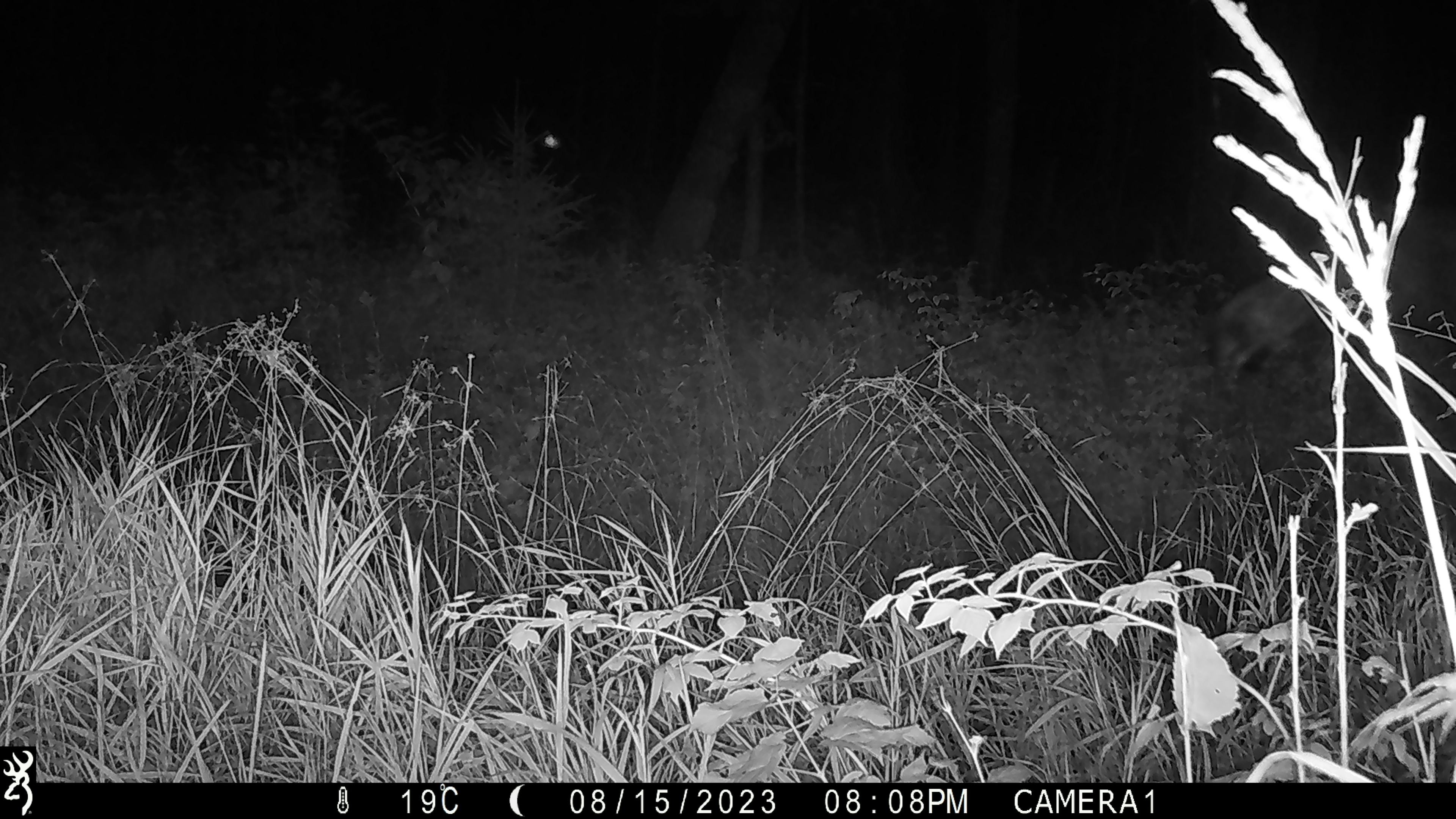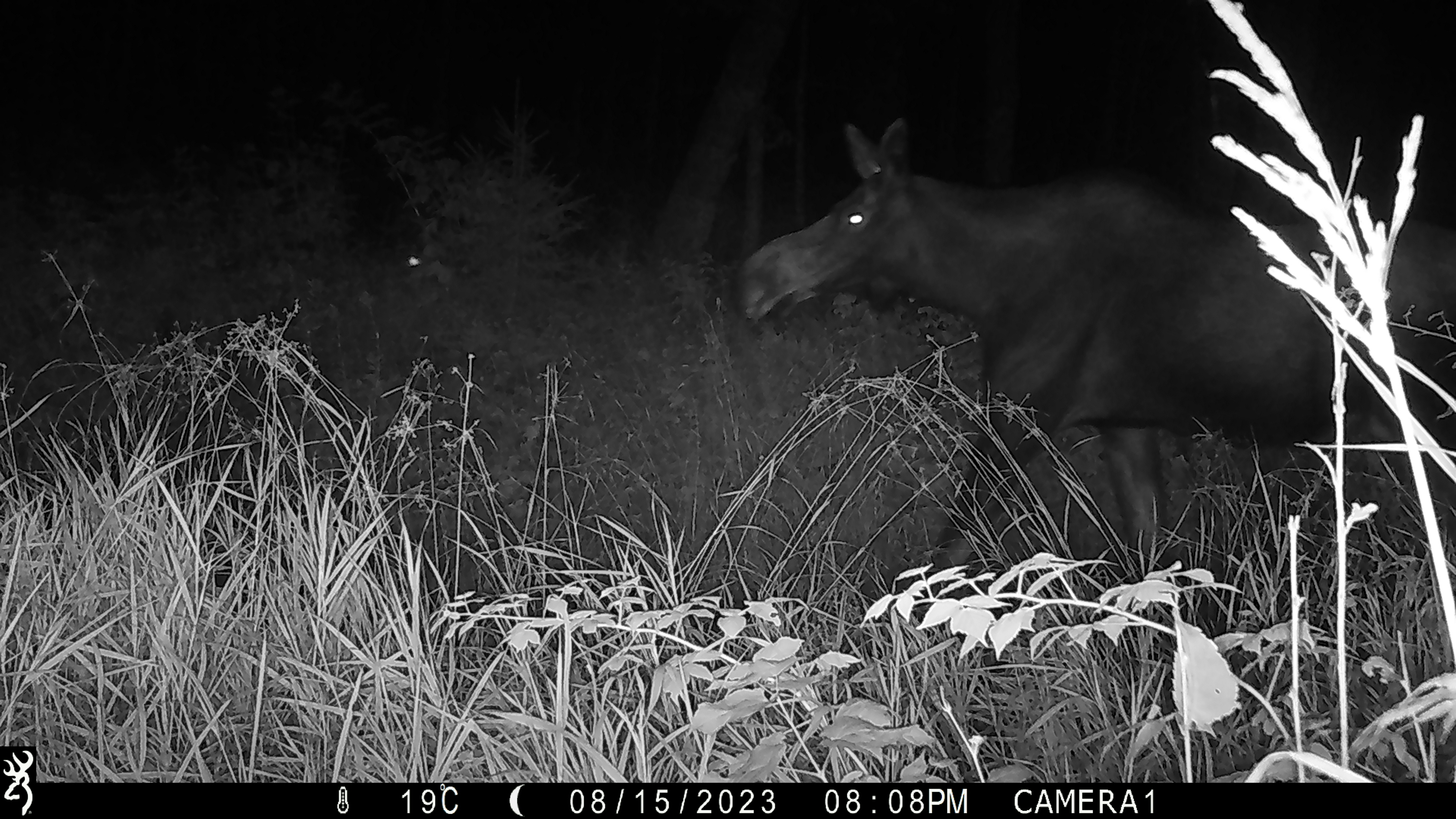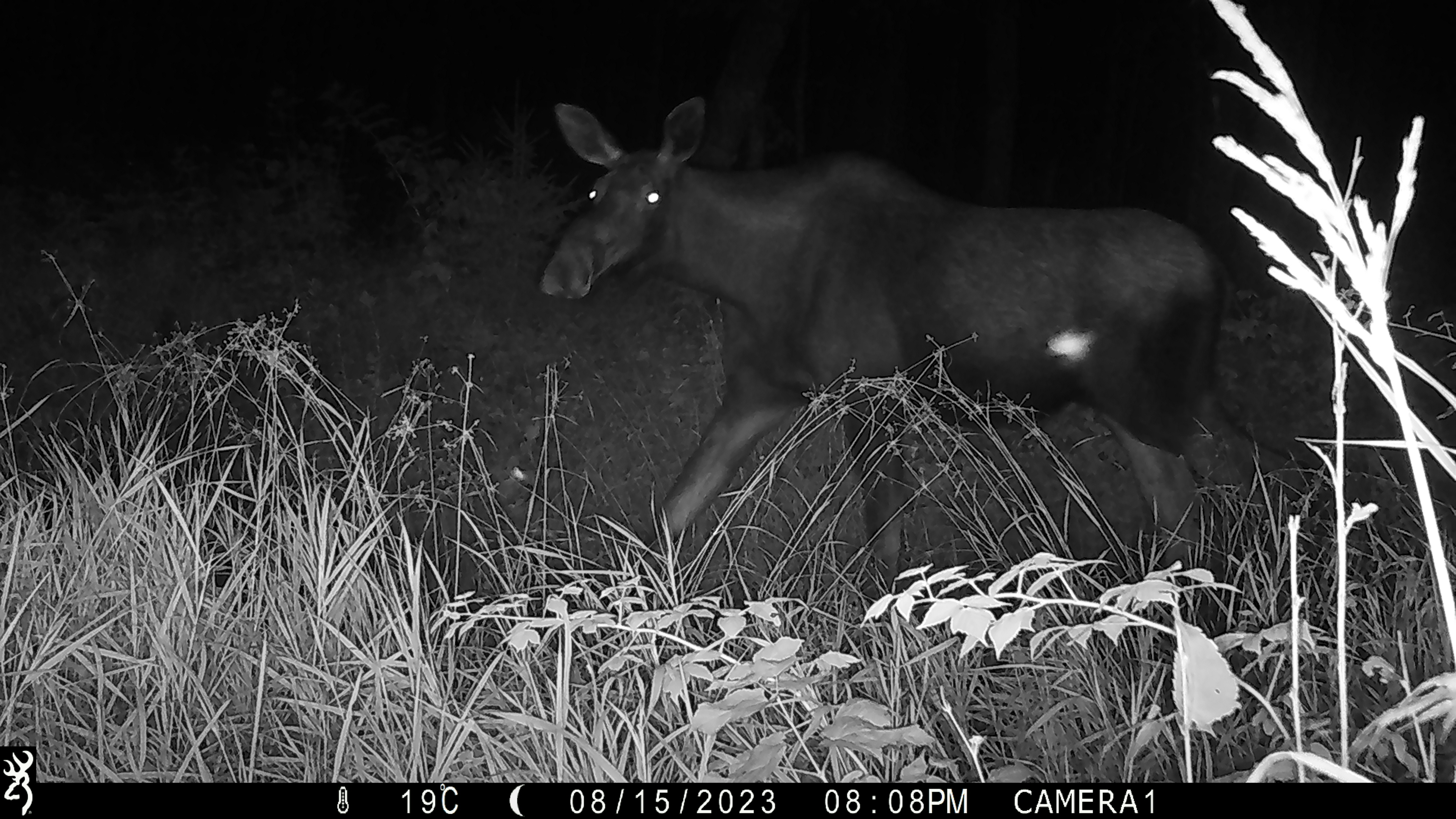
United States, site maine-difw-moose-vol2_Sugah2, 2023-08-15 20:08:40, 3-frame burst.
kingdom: Animalia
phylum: Chordata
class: Mammalia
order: Artiodactyla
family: Cervidae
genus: Alces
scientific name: Alces alces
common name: moose